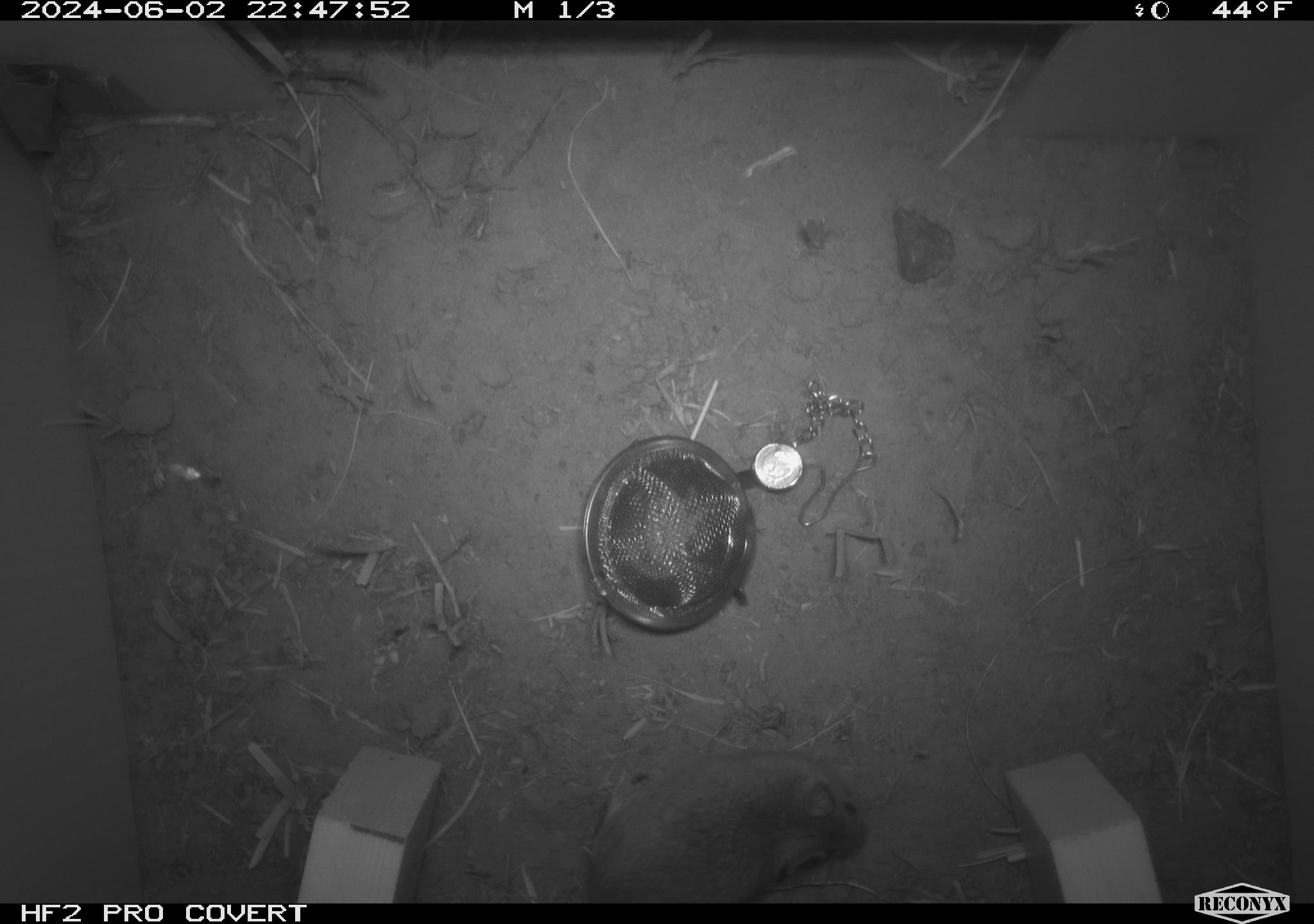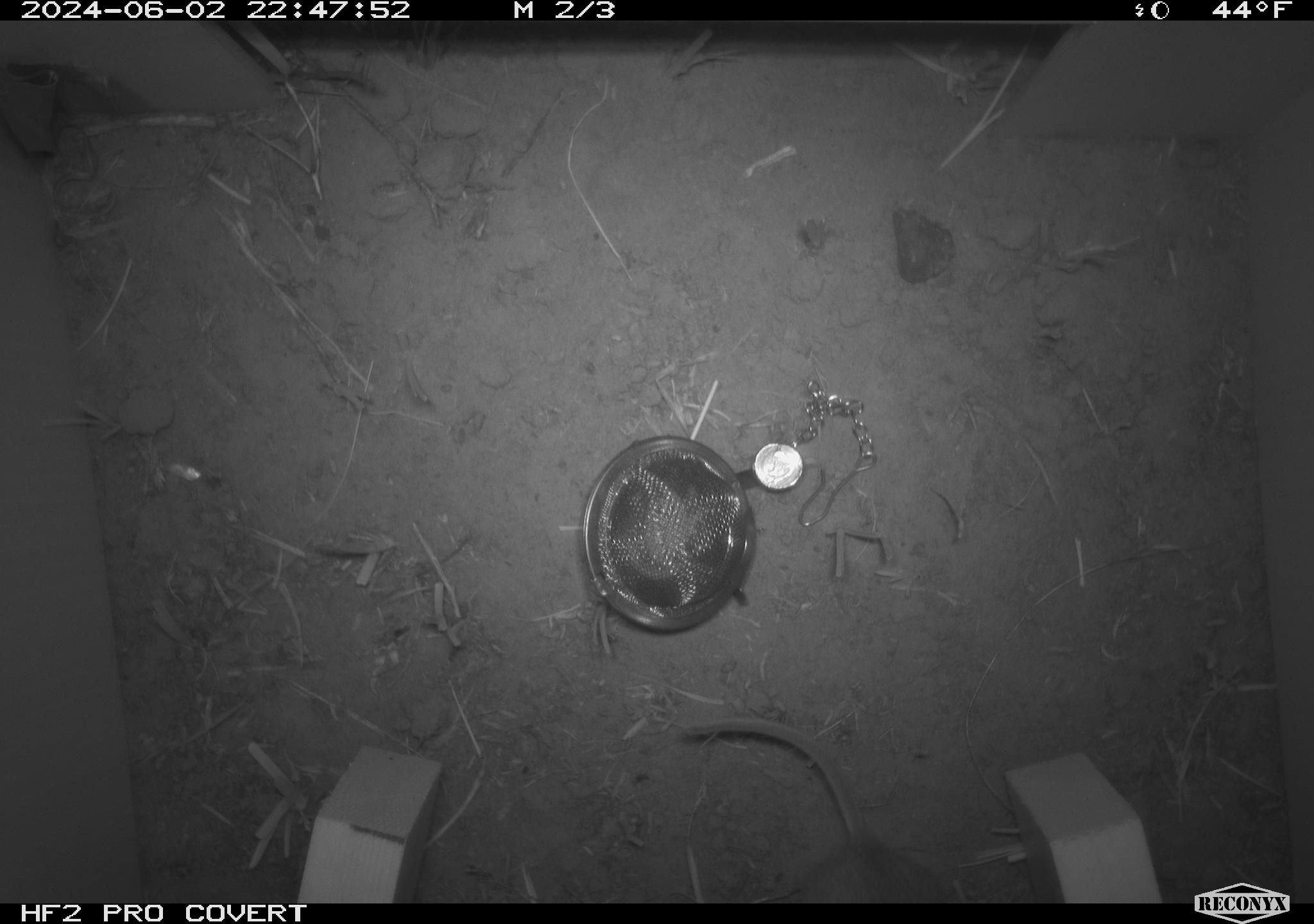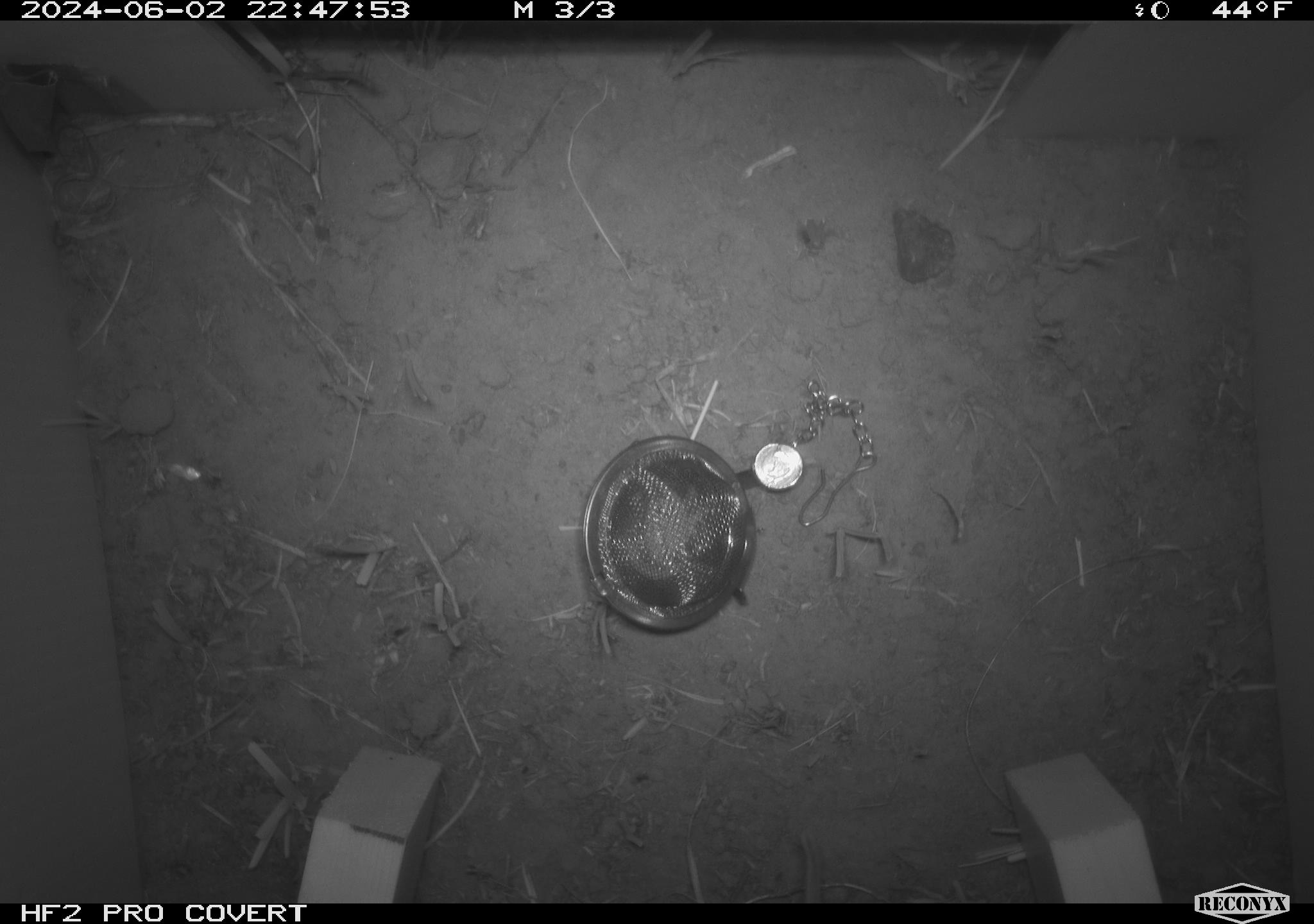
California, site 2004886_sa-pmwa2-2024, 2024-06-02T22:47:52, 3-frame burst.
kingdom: Animalia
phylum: Chordata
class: Mammalia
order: Rodentia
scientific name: Rodentia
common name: mouse species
Mouse species (Rodentia).